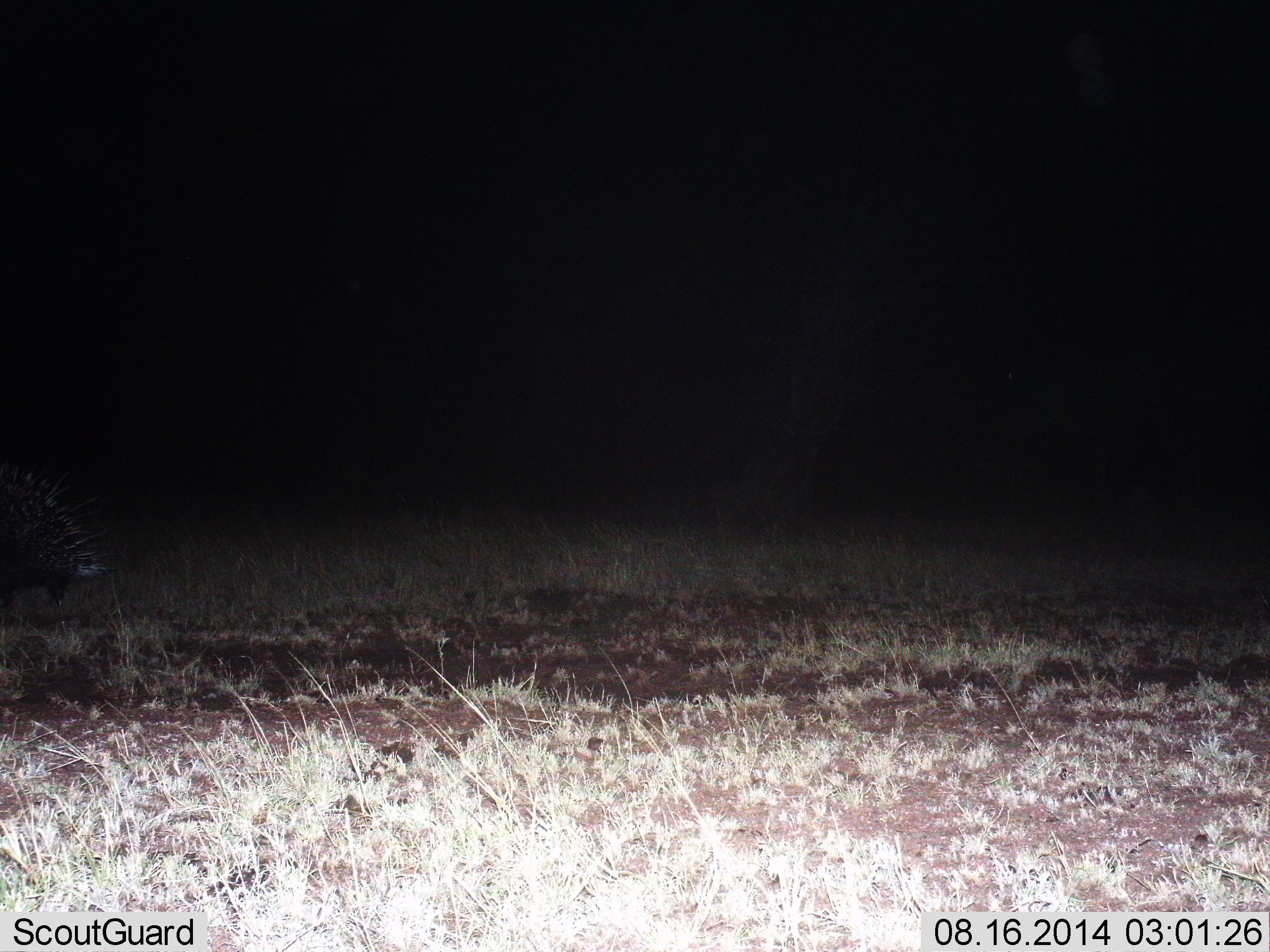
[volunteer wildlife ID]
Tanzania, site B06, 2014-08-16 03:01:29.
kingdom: Animalia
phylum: Chordata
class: Mammalia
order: Rodentia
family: Hystricidae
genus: Hystrix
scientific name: Hystrix cristata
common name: crested porcupine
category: porcupine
Porcupine (crested porcupine) (Hystrix cristata), count 1. Behavior (volunteer vote fractions): standing 67%, resting 0%, moving 33%, interacting 0%. Young present (vote fraction): 0%. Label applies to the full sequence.